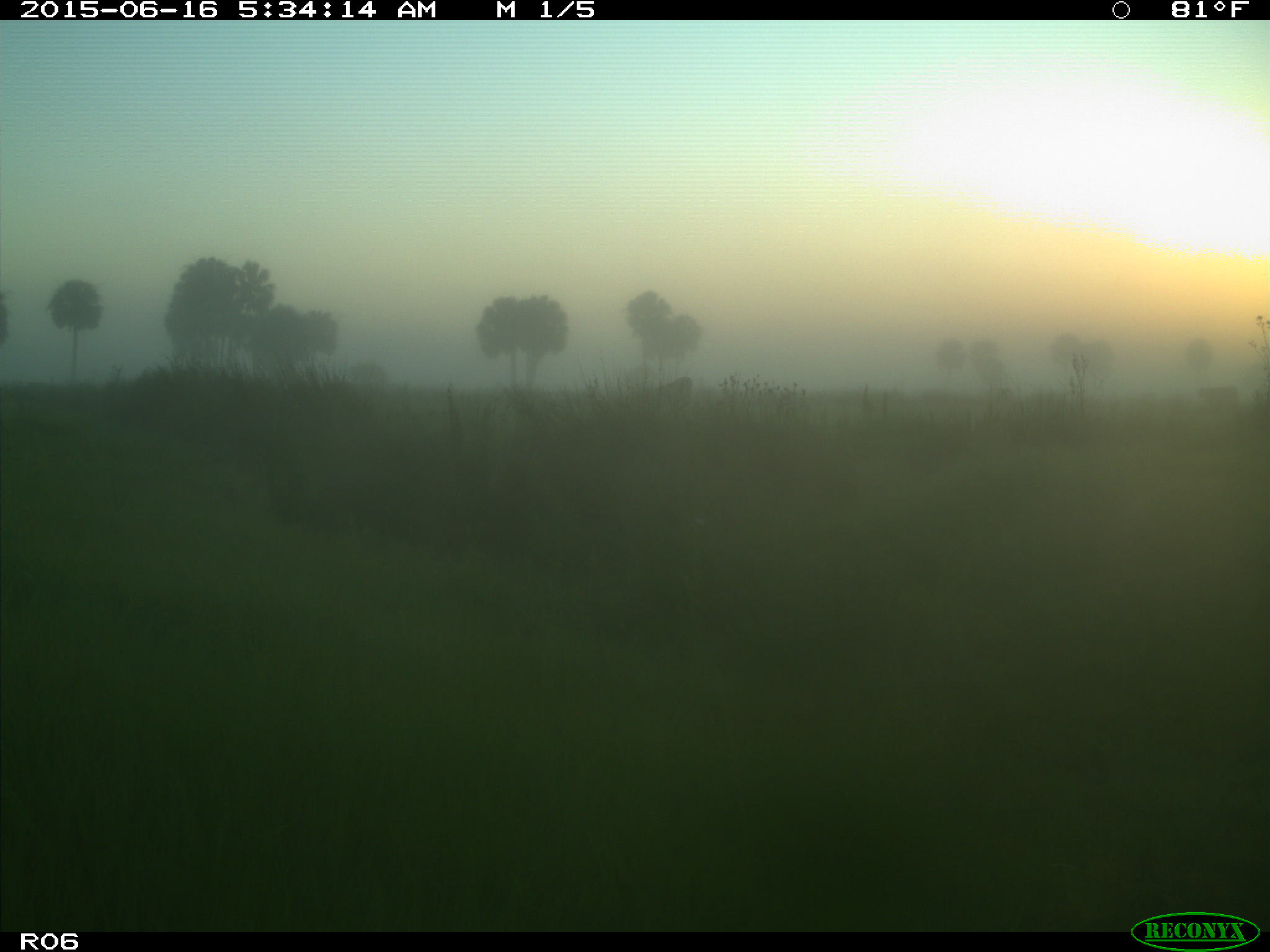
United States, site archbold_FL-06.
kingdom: Animalia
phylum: Chordata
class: Mammalia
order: Artiodactyla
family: Bovidae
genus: Bos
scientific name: Bos taurus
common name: domestic cow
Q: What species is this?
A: Bos taurus (domestic cow).